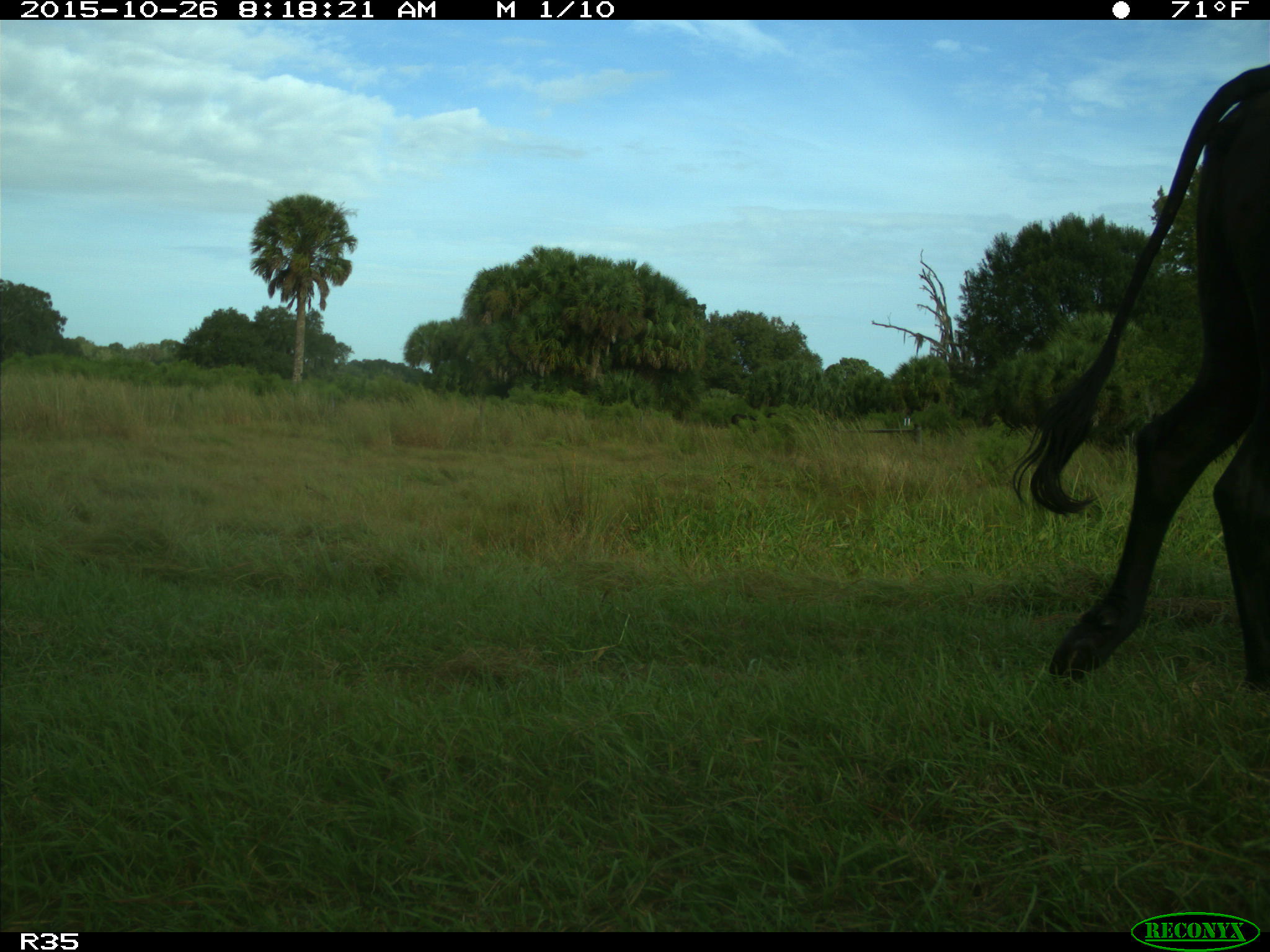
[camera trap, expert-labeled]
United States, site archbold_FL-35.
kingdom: Animalia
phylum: Chordata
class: Mammalia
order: Artiodactyla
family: Bovidae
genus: Bos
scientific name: Bos taurus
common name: domestic cow